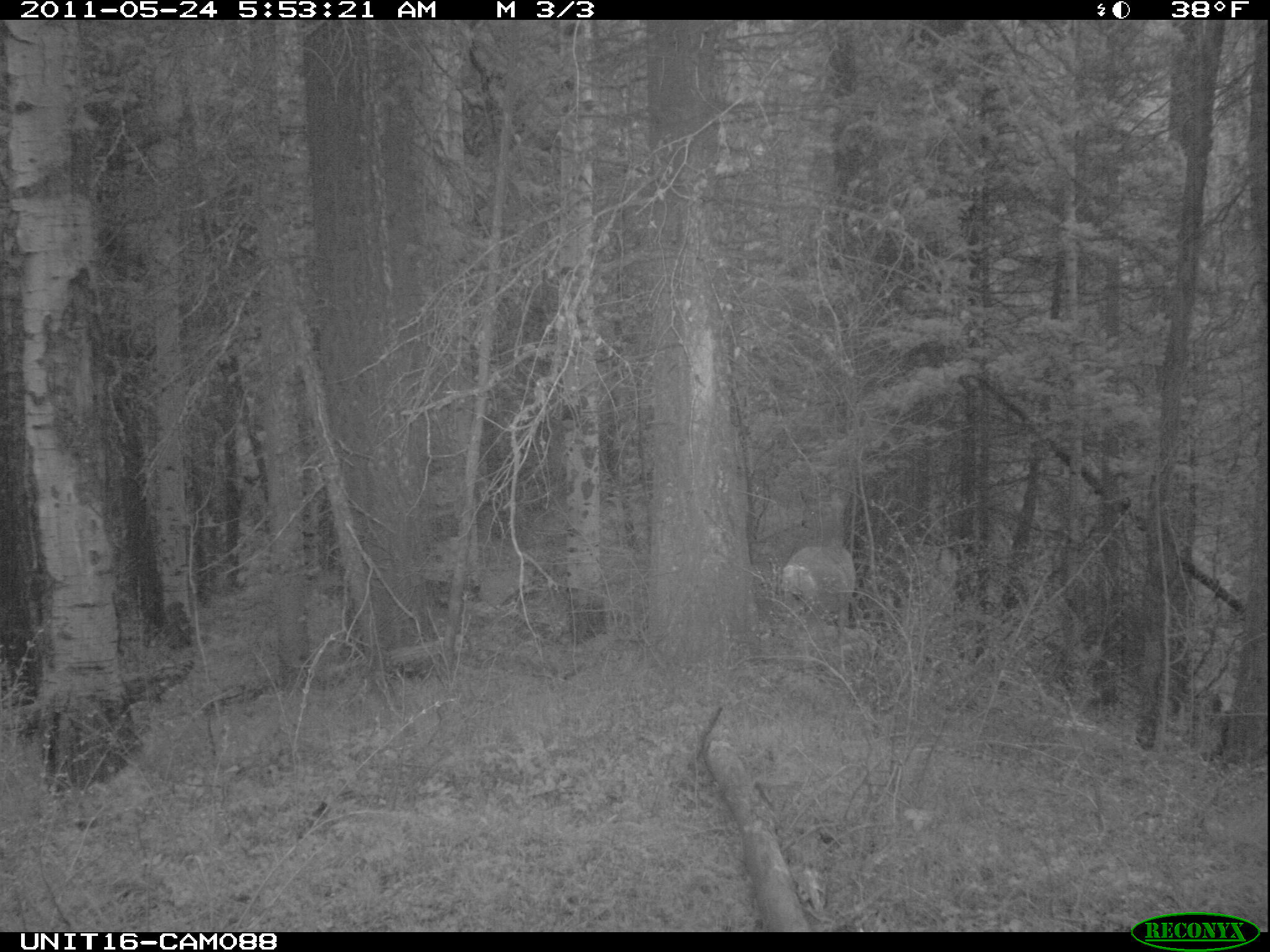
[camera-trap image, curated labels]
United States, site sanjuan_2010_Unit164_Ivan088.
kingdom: Animalia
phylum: Chordata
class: Mammalia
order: Artiodactyla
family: Cervidae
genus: Odocoileus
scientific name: Odocoileus hemionus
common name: mule deer